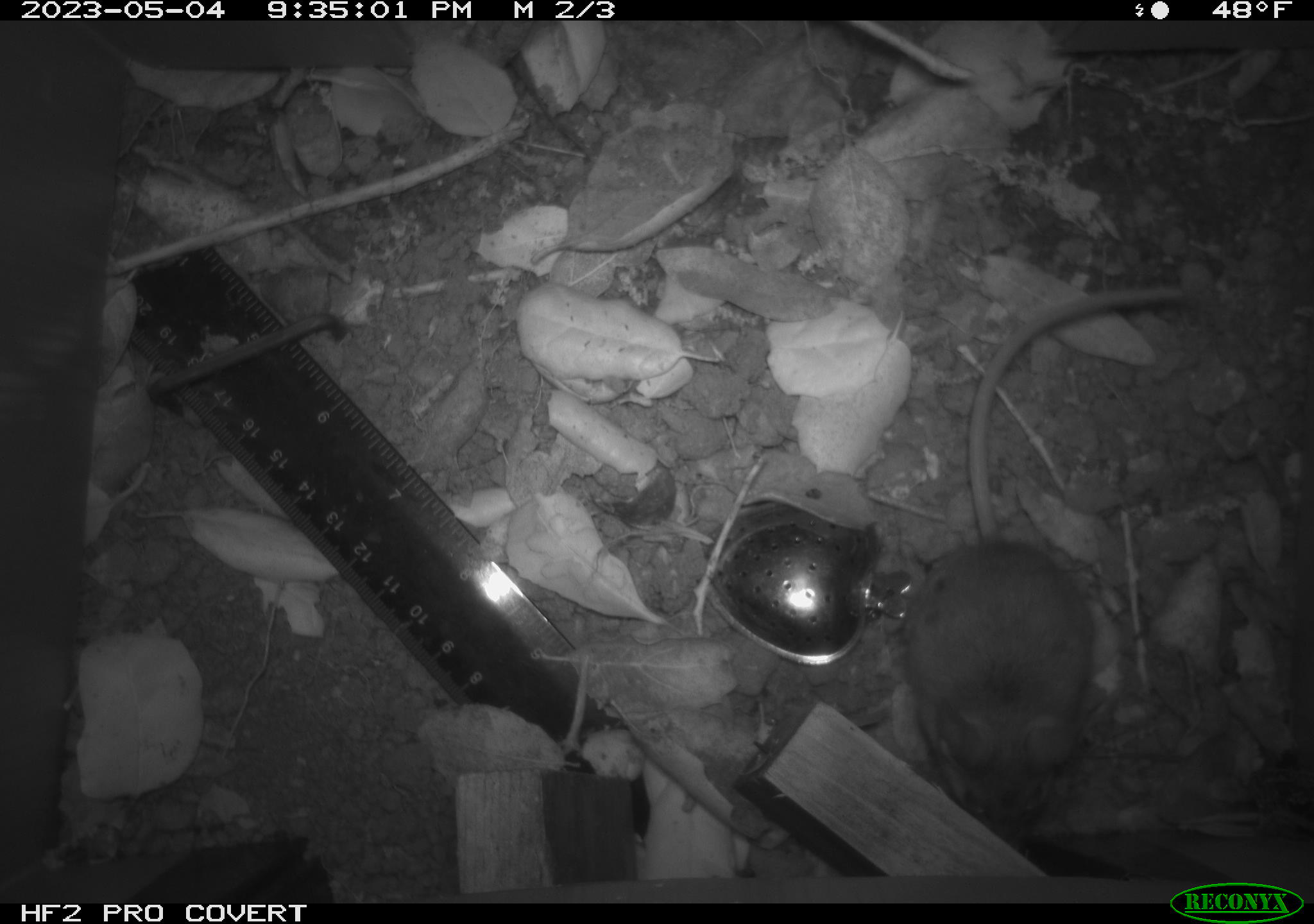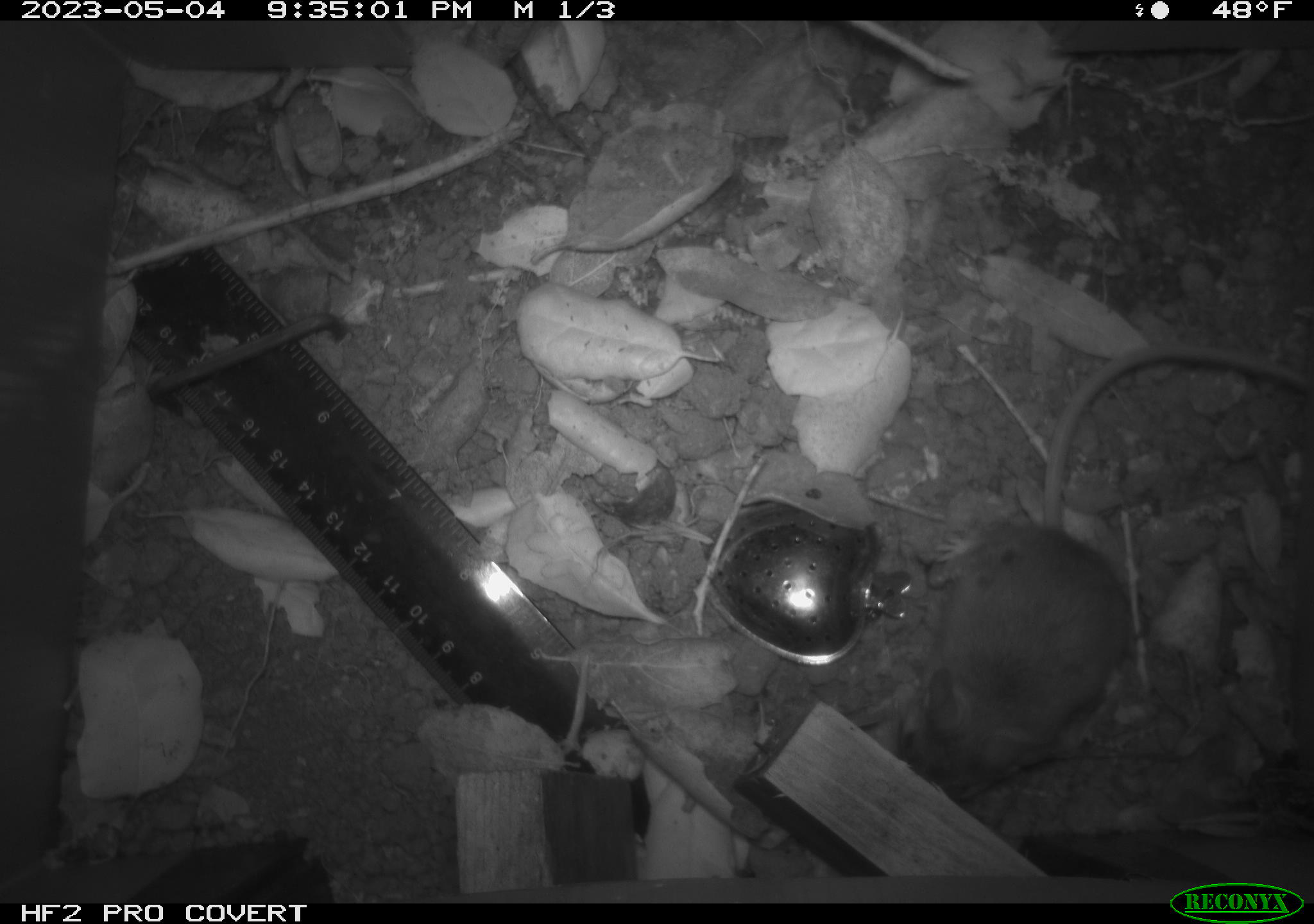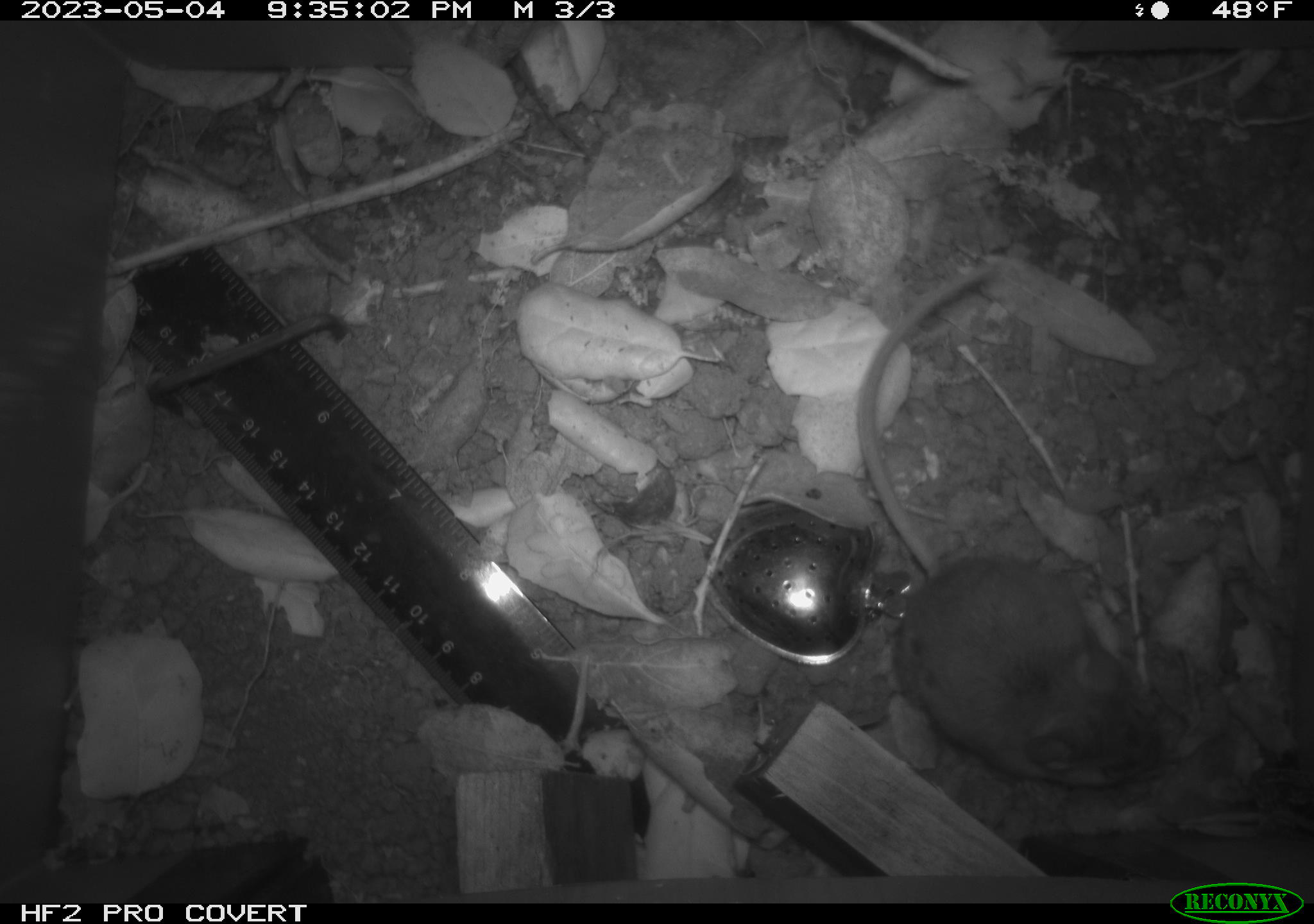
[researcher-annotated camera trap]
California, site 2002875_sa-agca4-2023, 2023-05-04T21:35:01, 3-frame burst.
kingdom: Animalia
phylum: Chordata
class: Mammalia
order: Rodentia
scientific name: Rodentia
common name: mouse species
Mouse species (Rodentia).